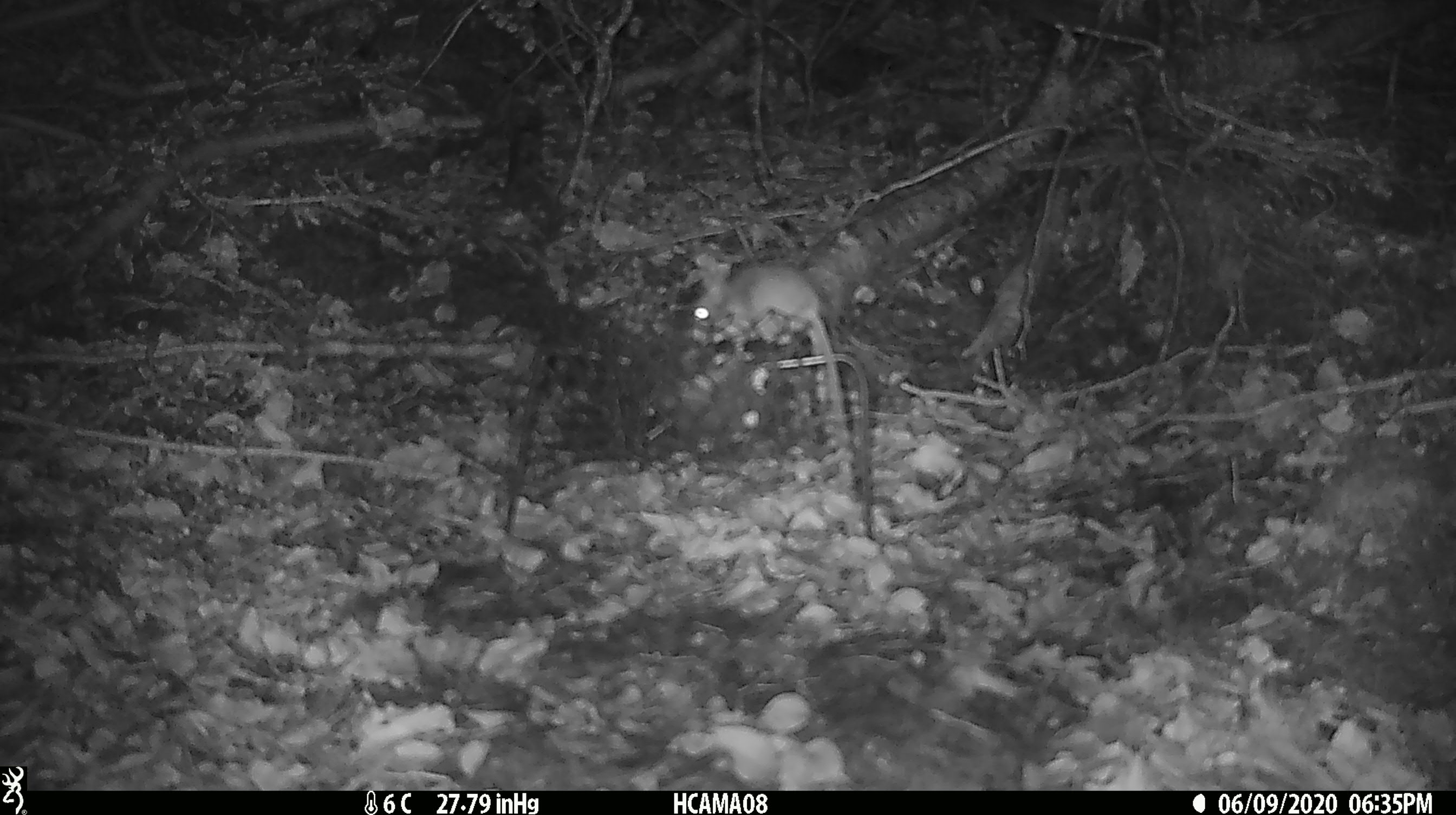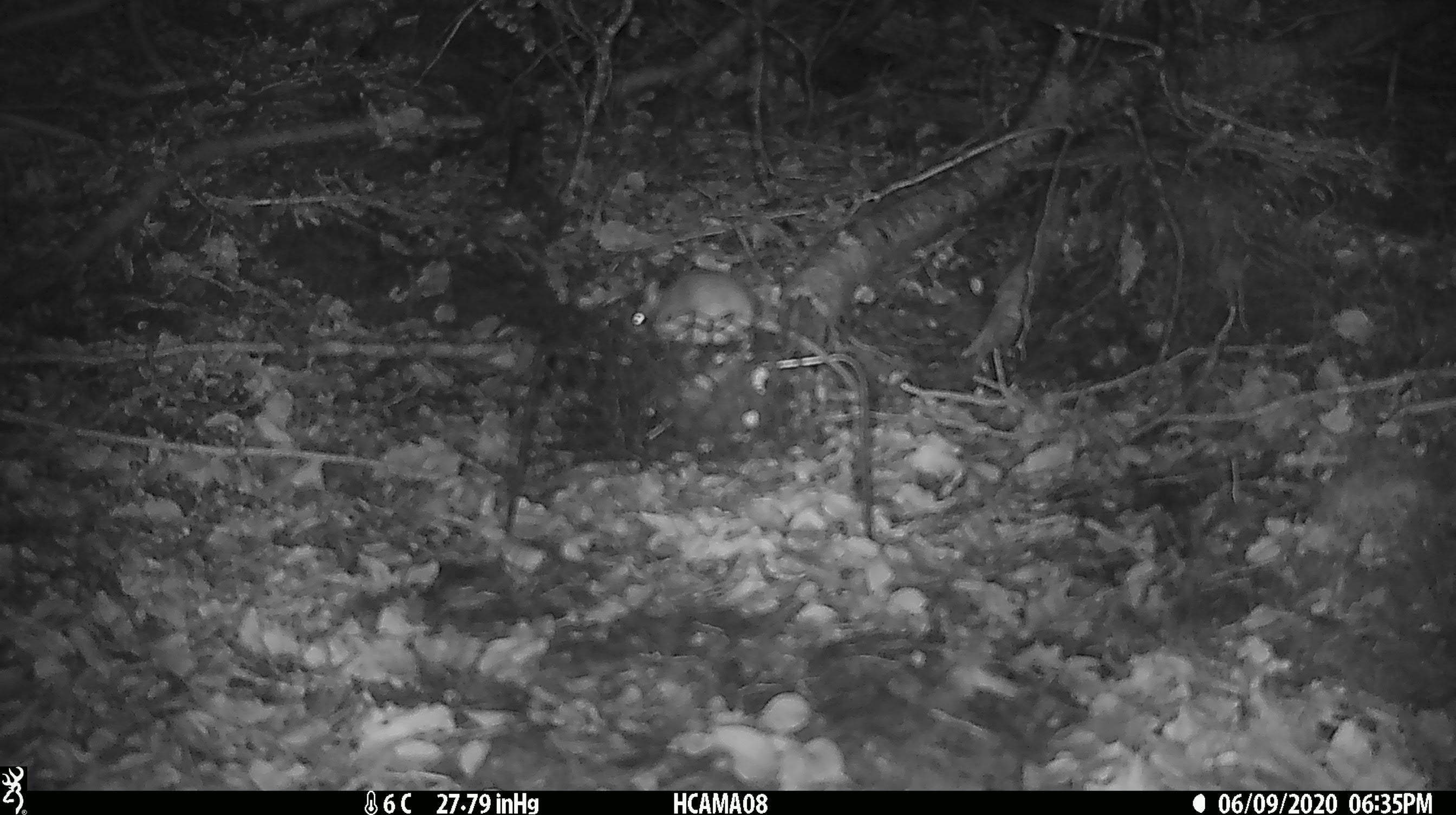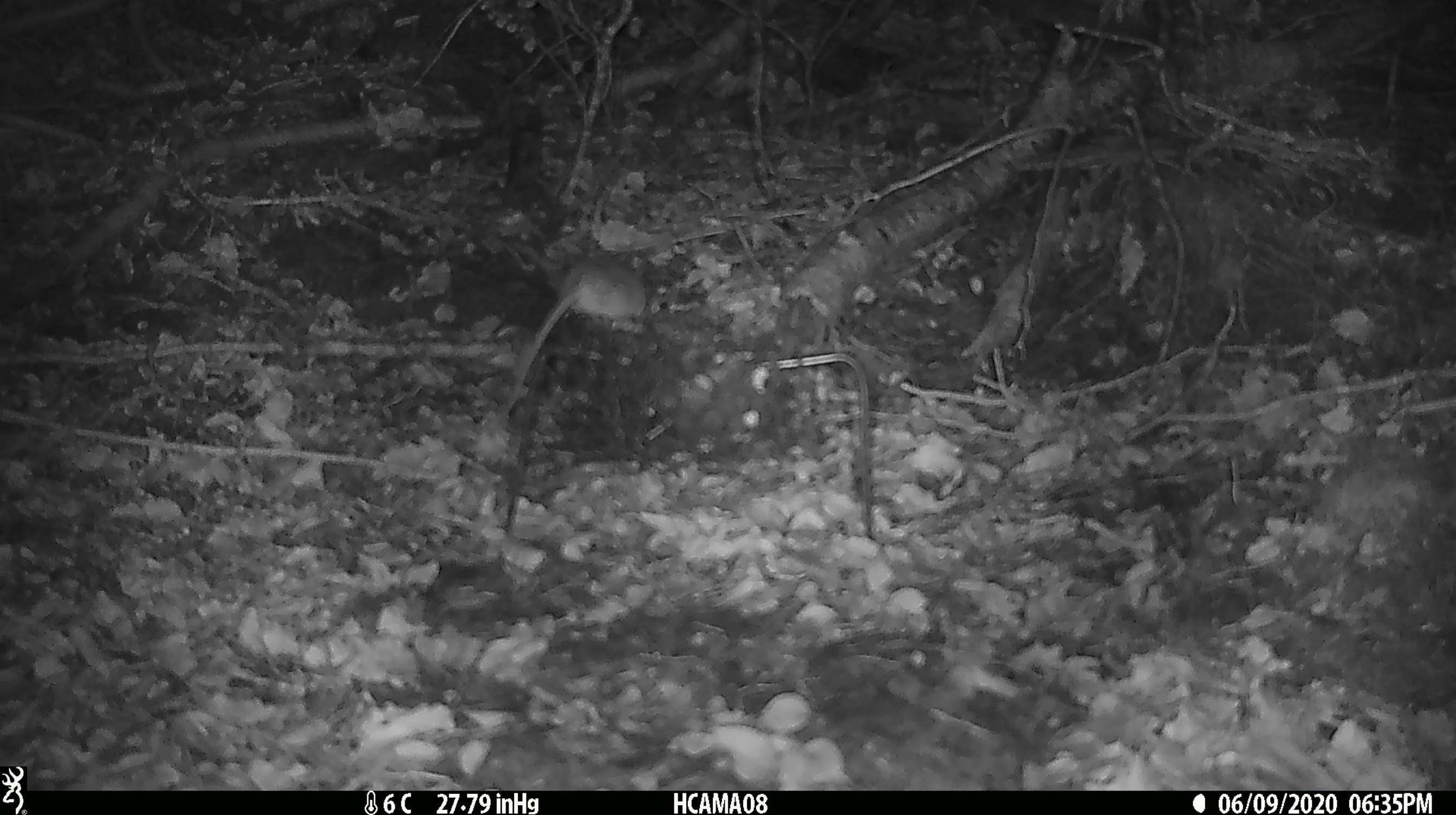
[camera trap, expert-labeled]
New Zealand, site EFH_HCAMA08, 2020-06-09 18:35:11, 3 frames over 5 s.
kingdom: Animalia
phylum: Chordata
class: Mammalia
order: Rodentia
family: Muridae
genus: Mus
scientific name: Mus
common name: mouse